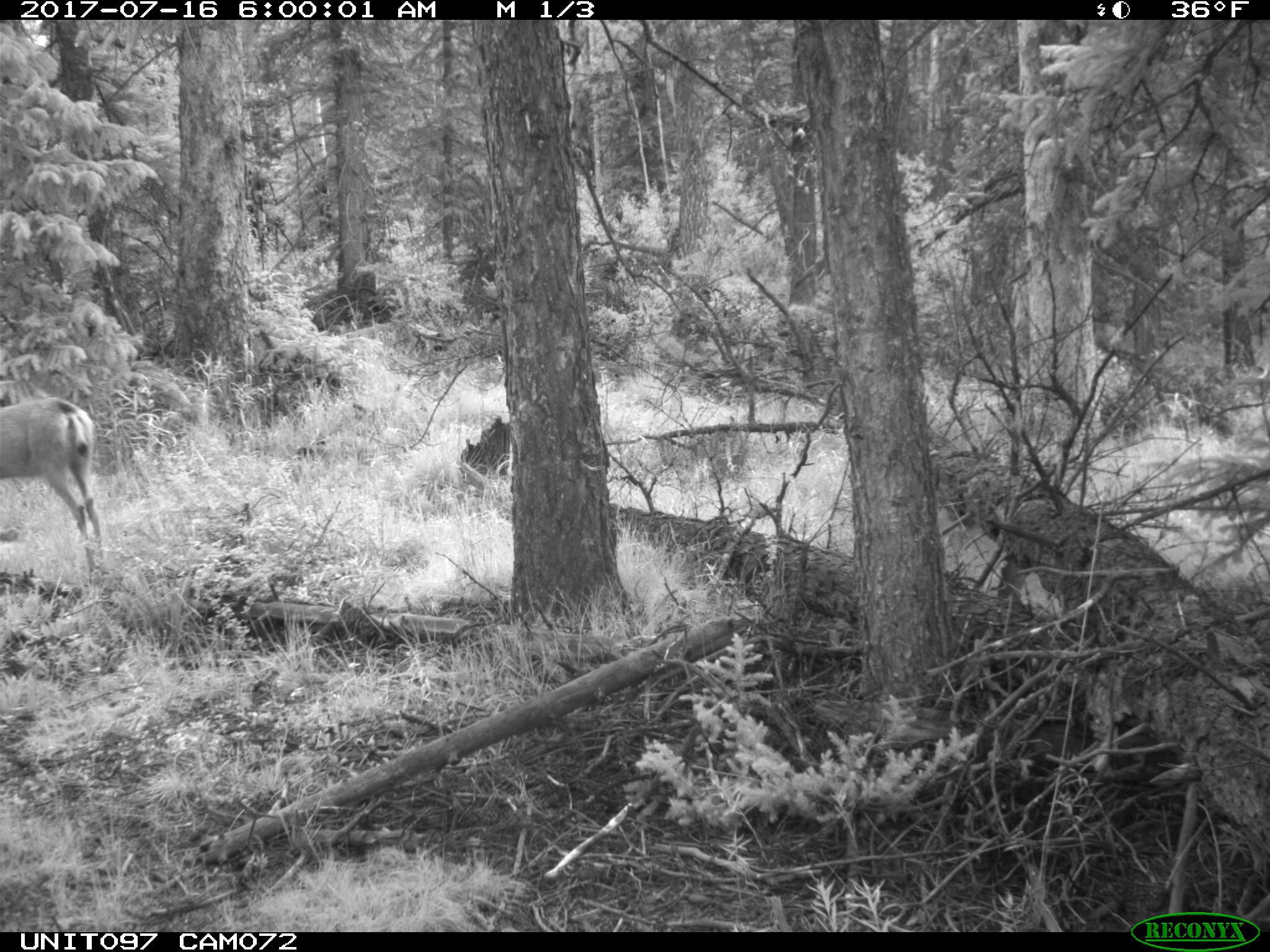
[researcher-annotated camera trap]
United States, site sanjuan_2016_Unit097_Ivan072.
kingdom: Animalia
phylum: Chordata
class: Mammalia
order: Artiodactyla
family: Cervidae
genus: Odocoileus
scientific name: Odocoileus hemionus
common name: mule deer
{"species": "Odocoileus hemionus (mule deer)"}